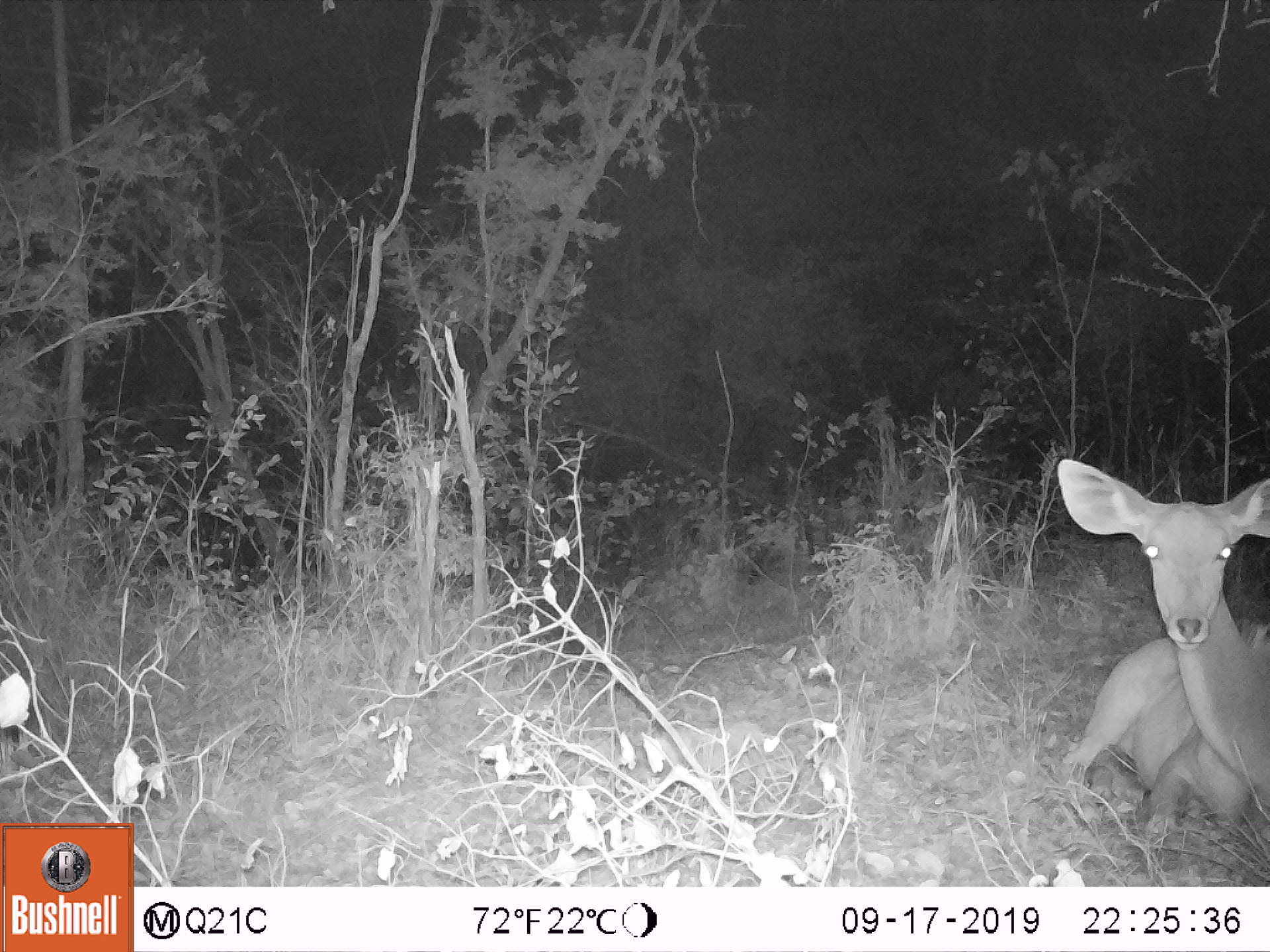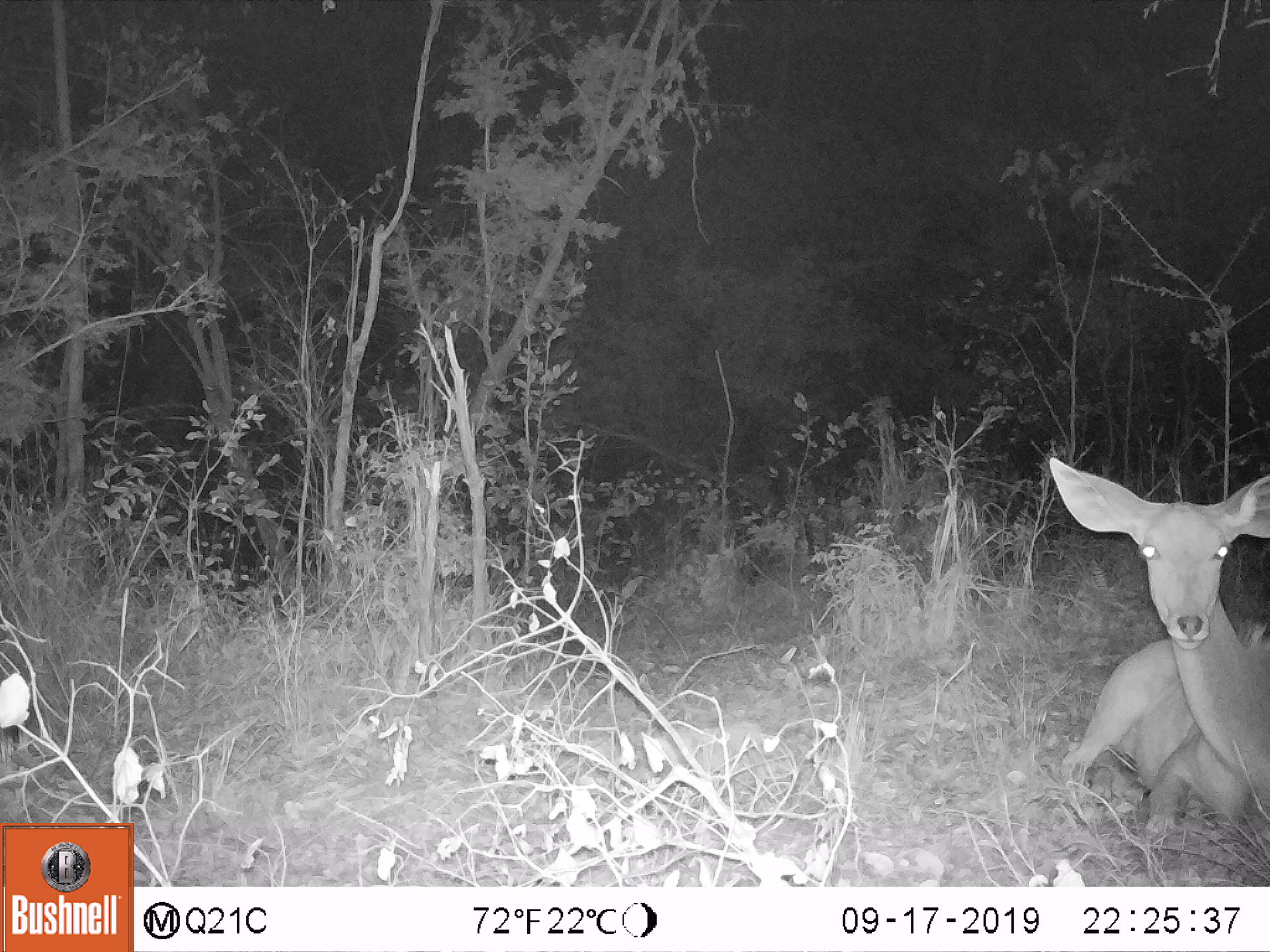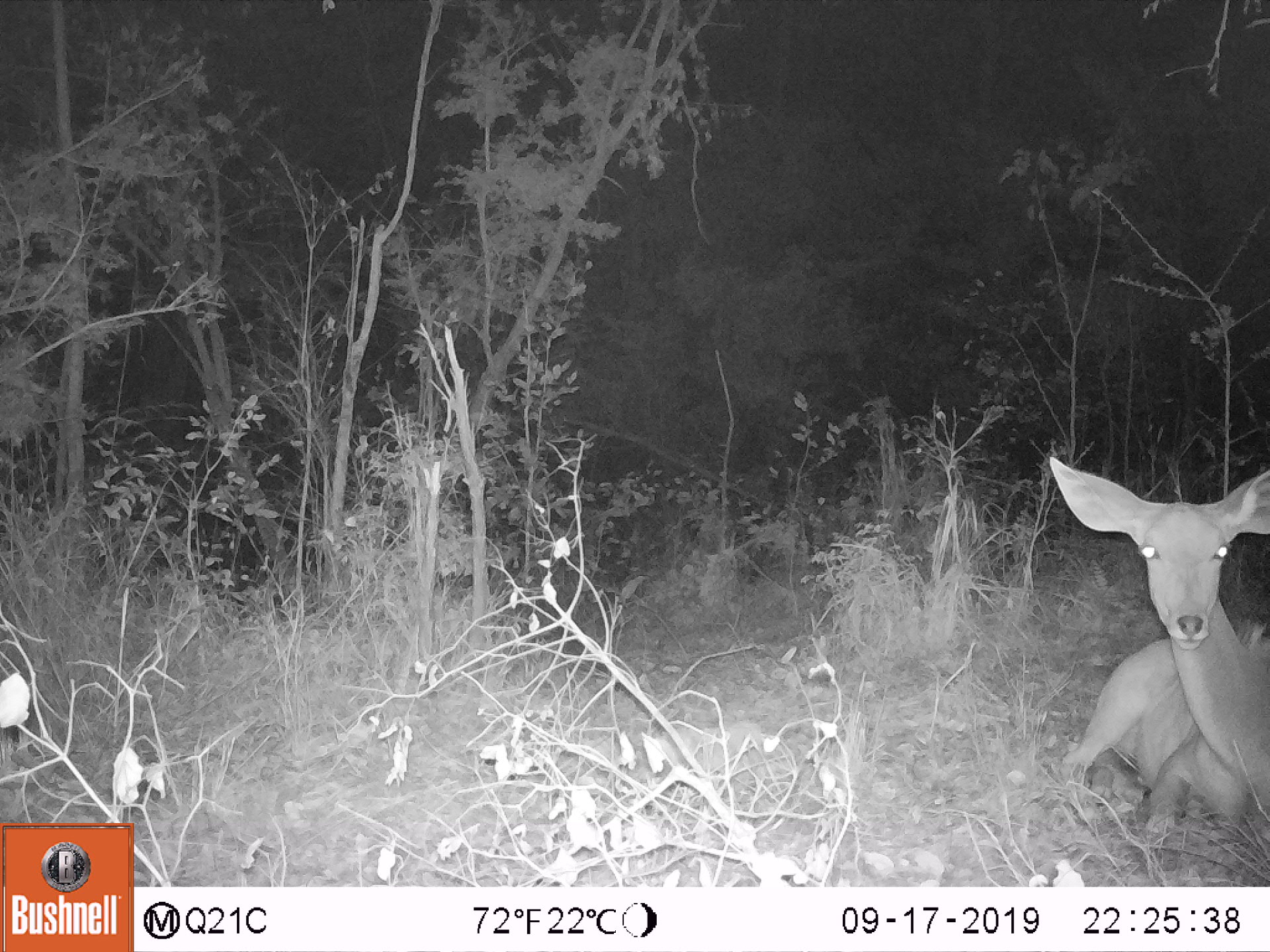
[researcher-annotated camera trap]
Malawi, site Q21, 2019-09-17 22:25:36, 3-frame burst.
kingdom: Animalia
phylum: Chordata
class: Mammalia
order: Artiodactyla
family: Bovidae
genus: Tragelaphus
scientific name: Tragelaphus strepsiceros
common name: greater kudu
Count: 1.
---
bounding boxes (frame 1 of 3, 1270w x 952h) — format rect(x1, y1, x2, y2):
greater kudu: rect(1040, 449, 1262, 837)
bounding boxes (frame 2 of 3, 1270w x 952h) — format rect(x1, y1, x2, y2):
greater kudu: rect(1040, 442, 1262, 850)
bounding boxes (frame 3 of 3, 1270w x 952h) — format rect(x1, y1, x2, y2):
greater kudu: rect(1044, 448, 1262, 818)